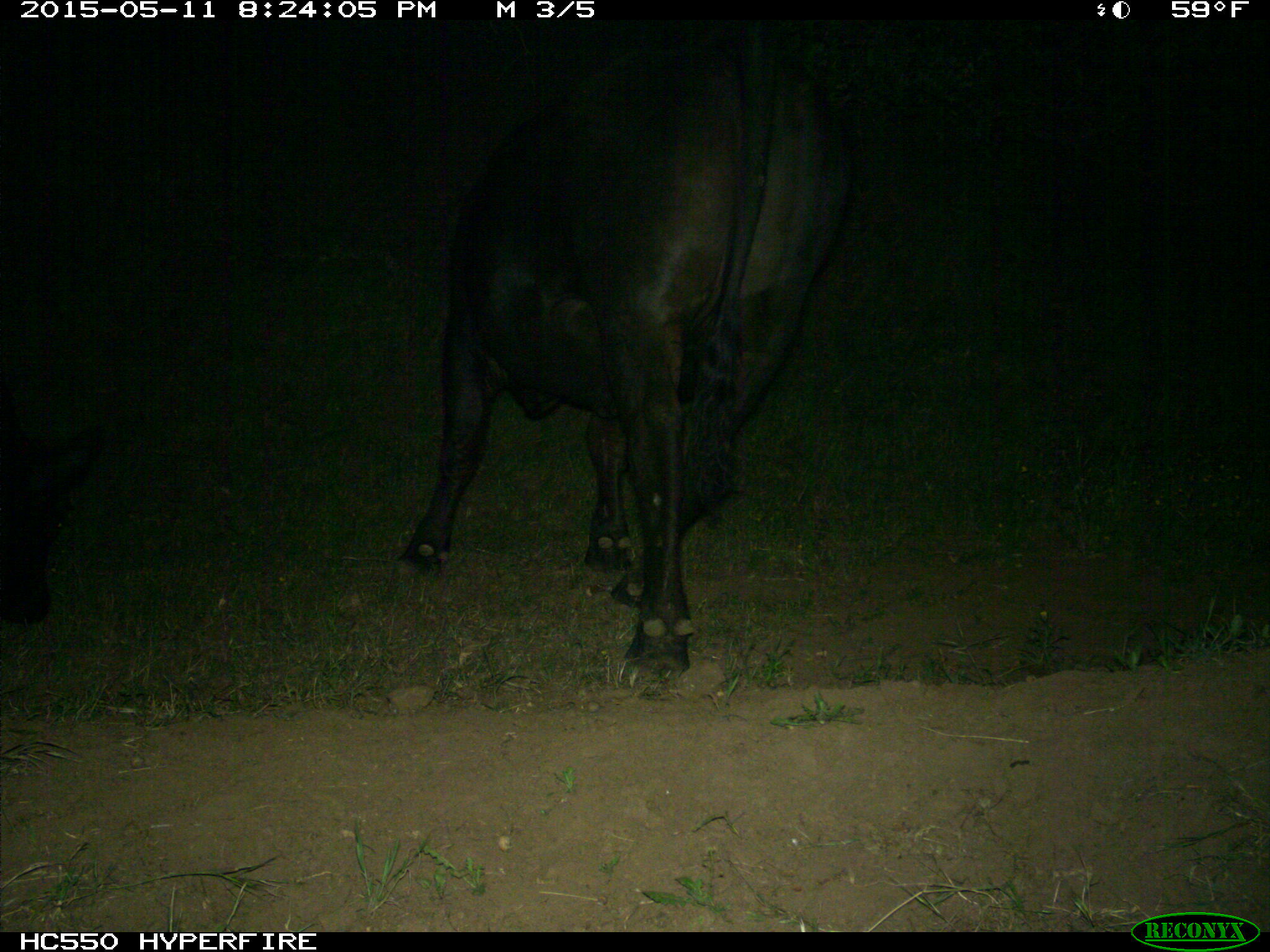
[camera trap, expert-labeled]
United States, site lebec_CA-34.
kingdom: Animalia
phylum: Chordata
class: Mammalia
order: Artiodactyla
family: Bovidae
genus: Bos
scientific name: Bos taurus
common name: domestic cow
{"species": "Bos taurus (domestic cow)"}